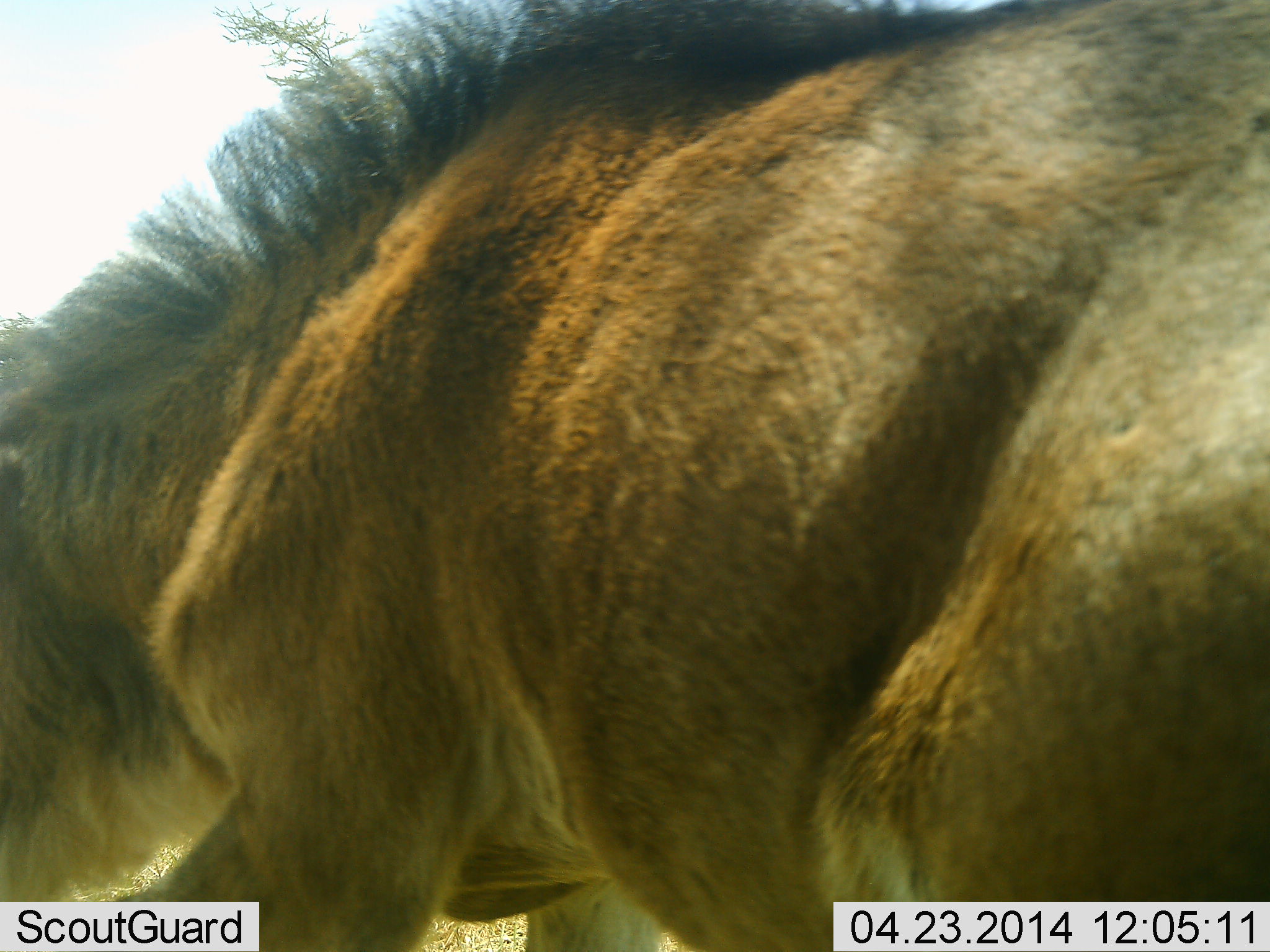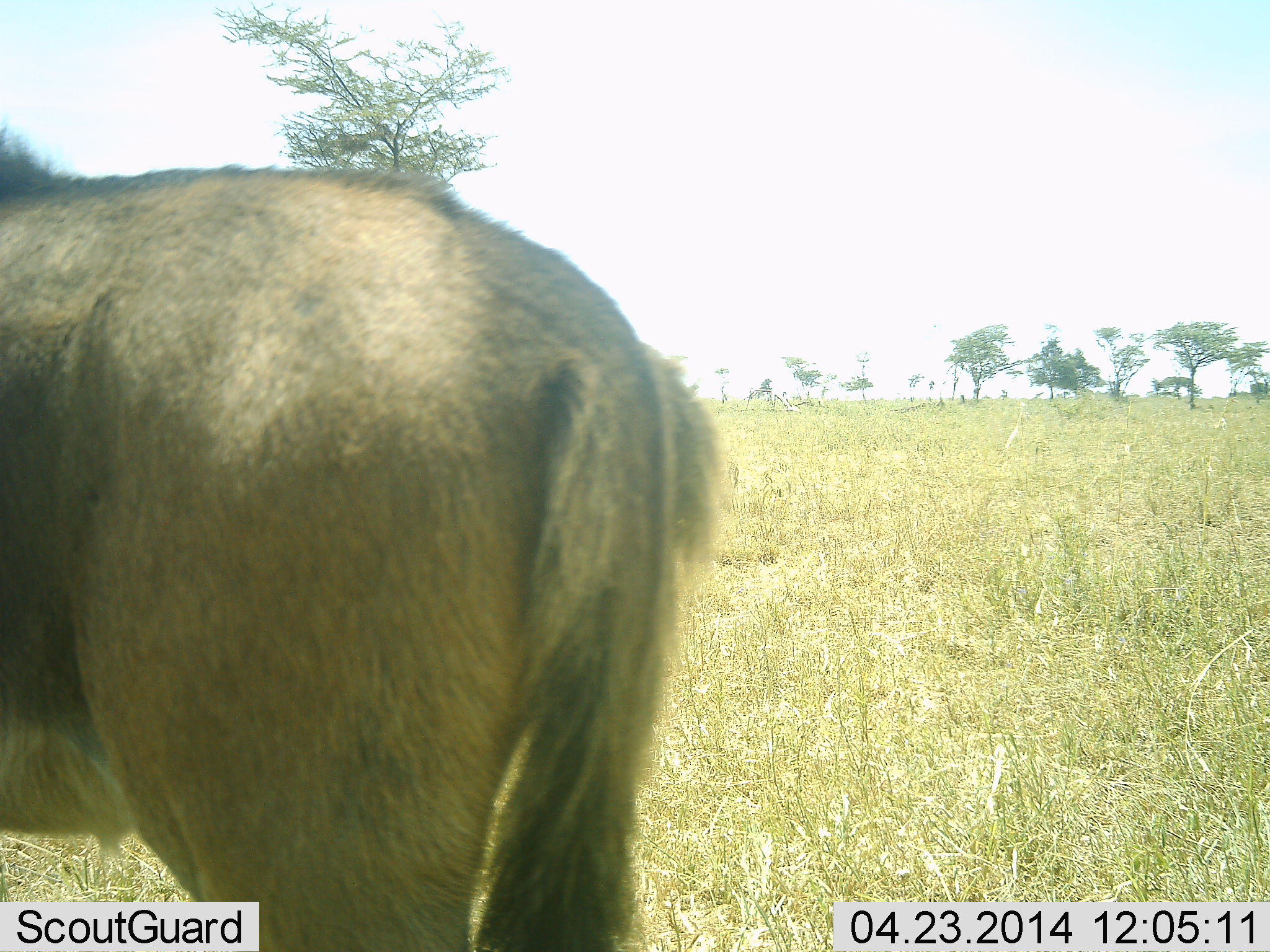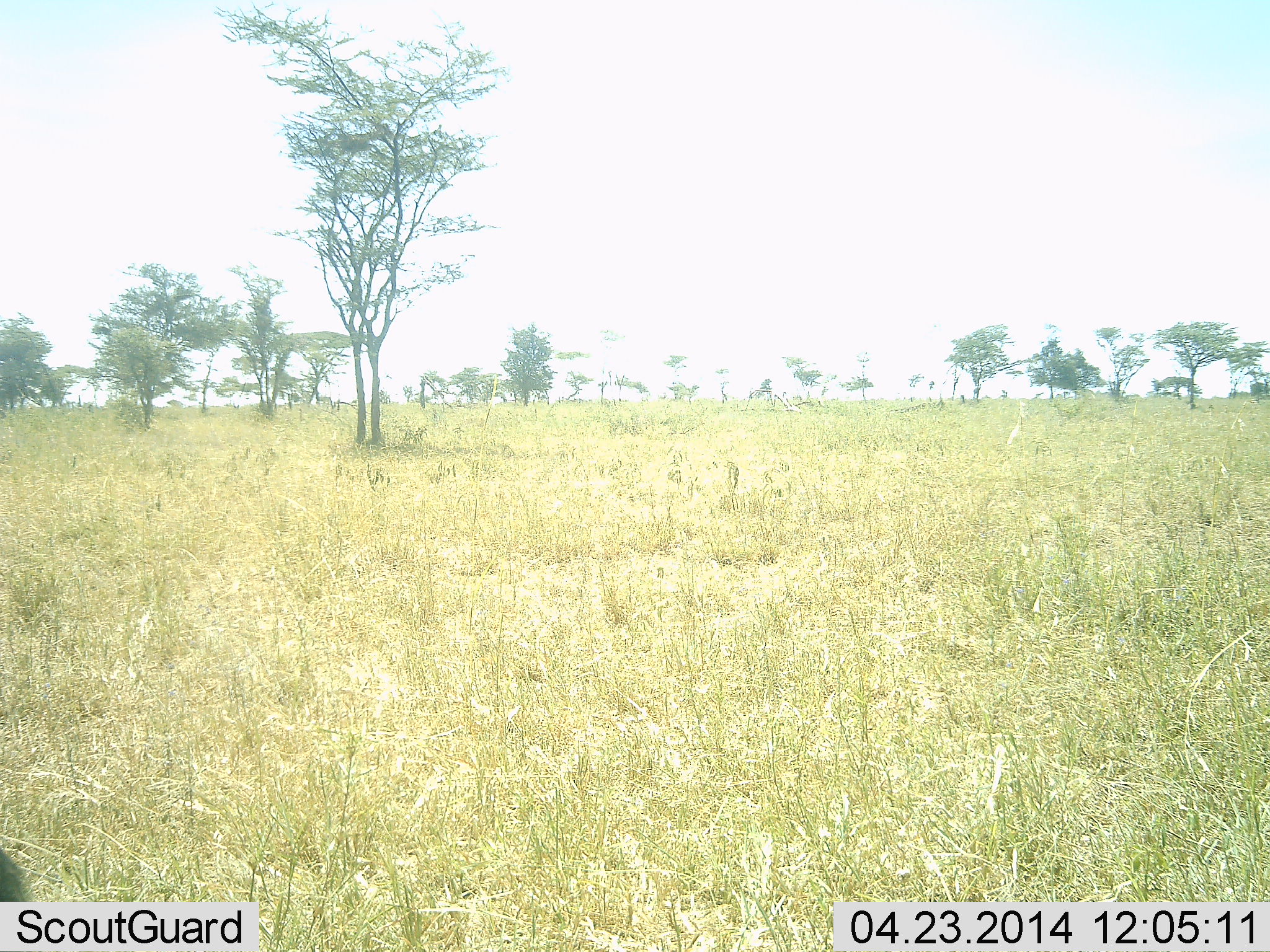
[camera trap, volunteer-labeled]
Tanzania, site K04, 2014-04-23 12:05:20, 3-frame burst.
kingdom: Animalia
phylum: Chordata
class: Mammalia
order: Artiodactyla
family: Bovidae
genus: Connochaetes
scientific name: Connochaetes taurinus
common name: blue wildebeest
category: wildebeest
Wildebeest (blue wildebeest) (Connochaetes taurinus), count 1. Behavior (volunteer vote fractions): standing 24%, resting 0%, moving 79%, interacting 0%. Young present (vote fraction): 16%. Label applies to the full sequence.